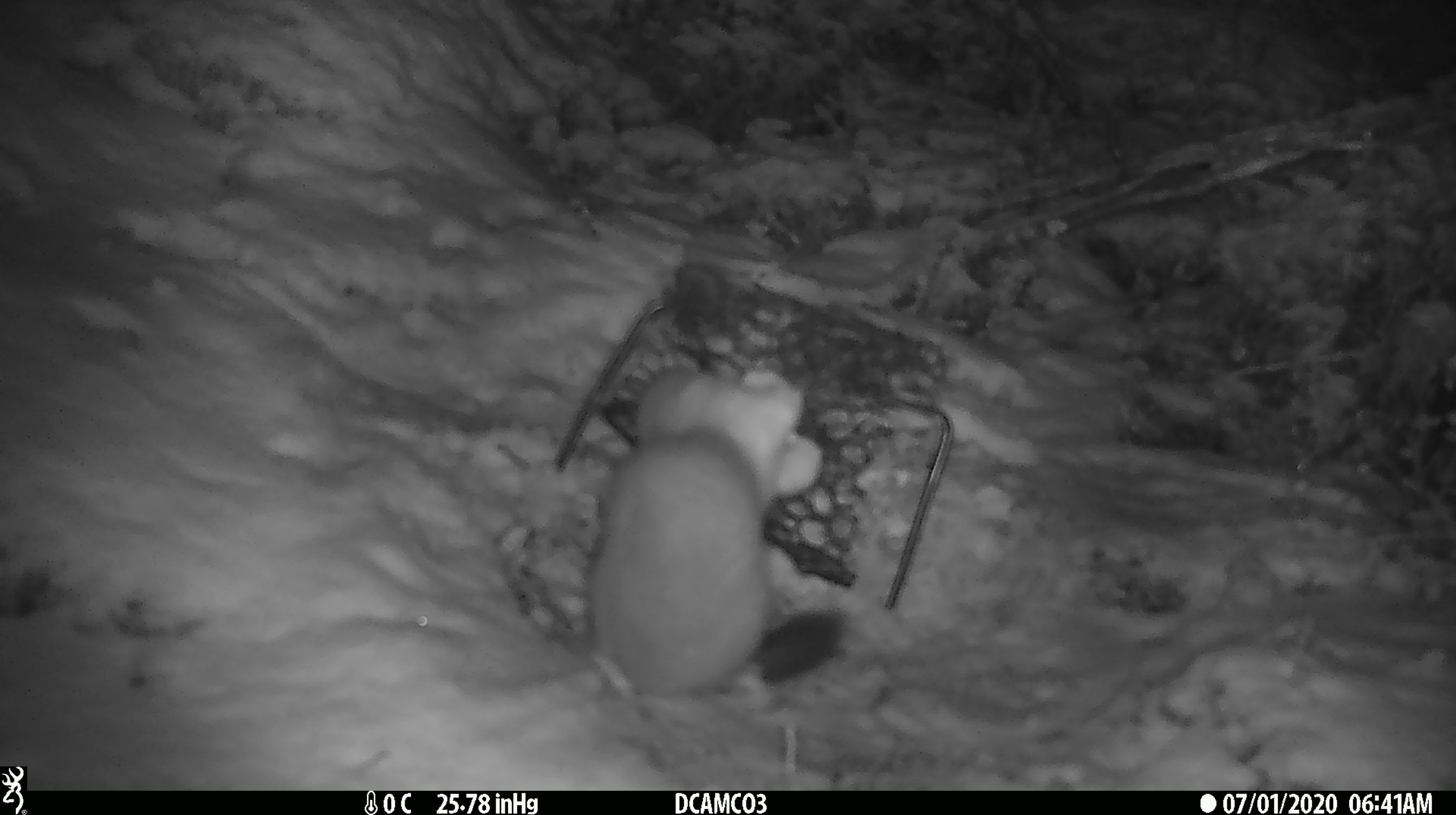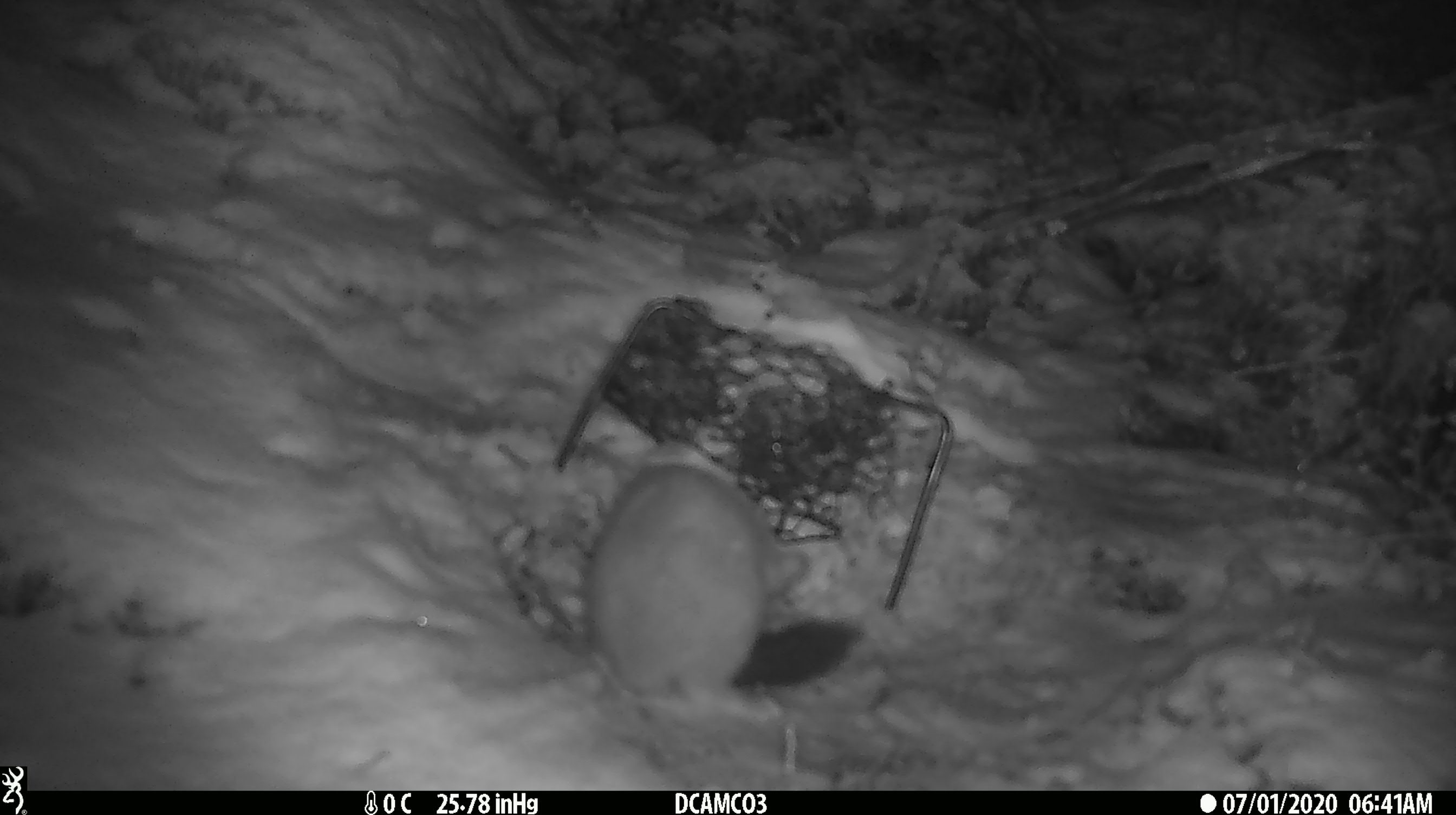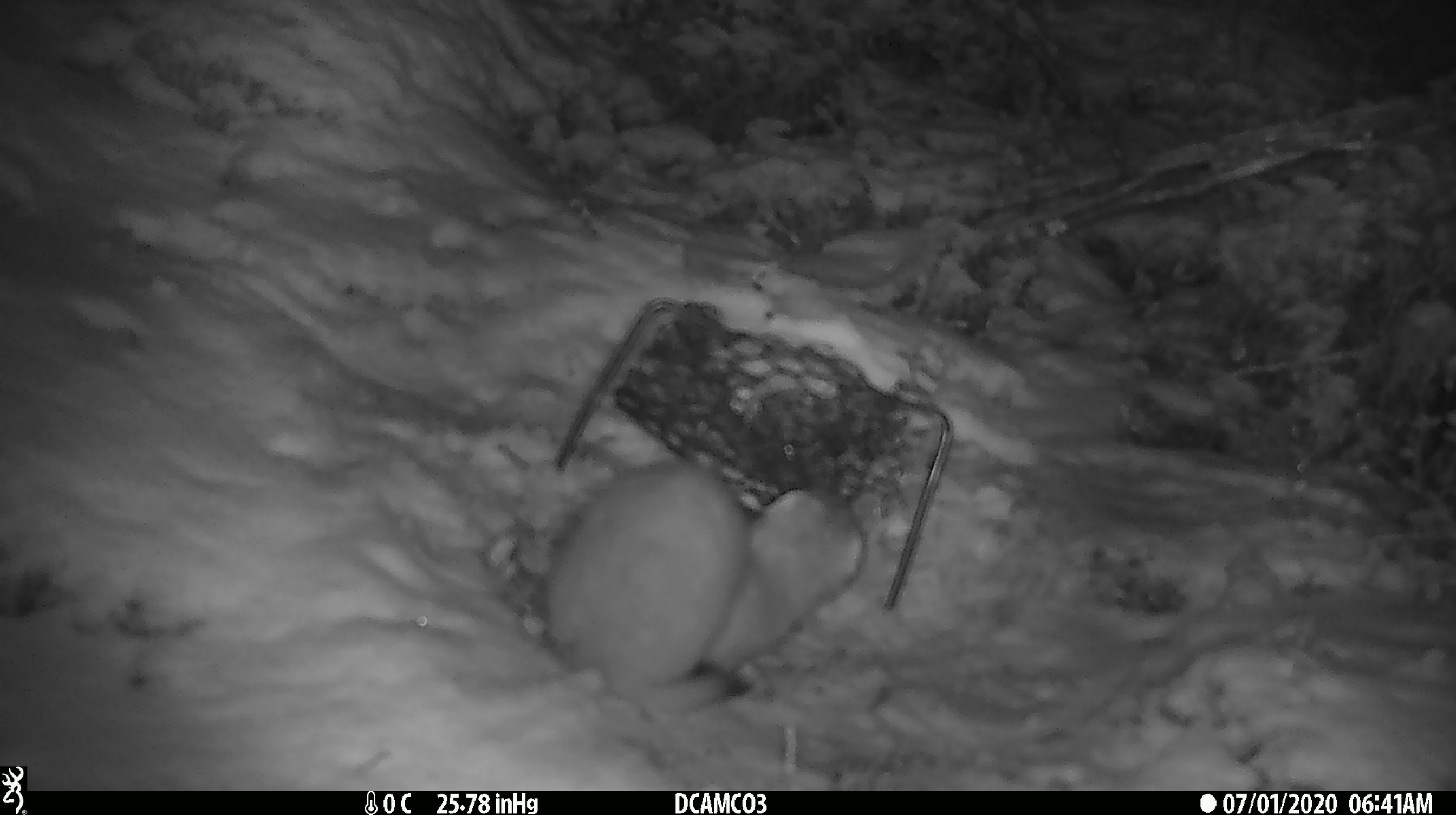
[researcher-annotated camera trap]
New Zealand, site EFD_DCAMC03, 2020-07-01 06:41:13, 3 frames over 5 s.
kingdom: Animalia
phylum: Chordata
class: Mammalia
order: Carnivora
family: Mustelidae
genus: Mustela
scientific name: Mustela erminea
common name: stoat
Stoat (Mustela erminea).